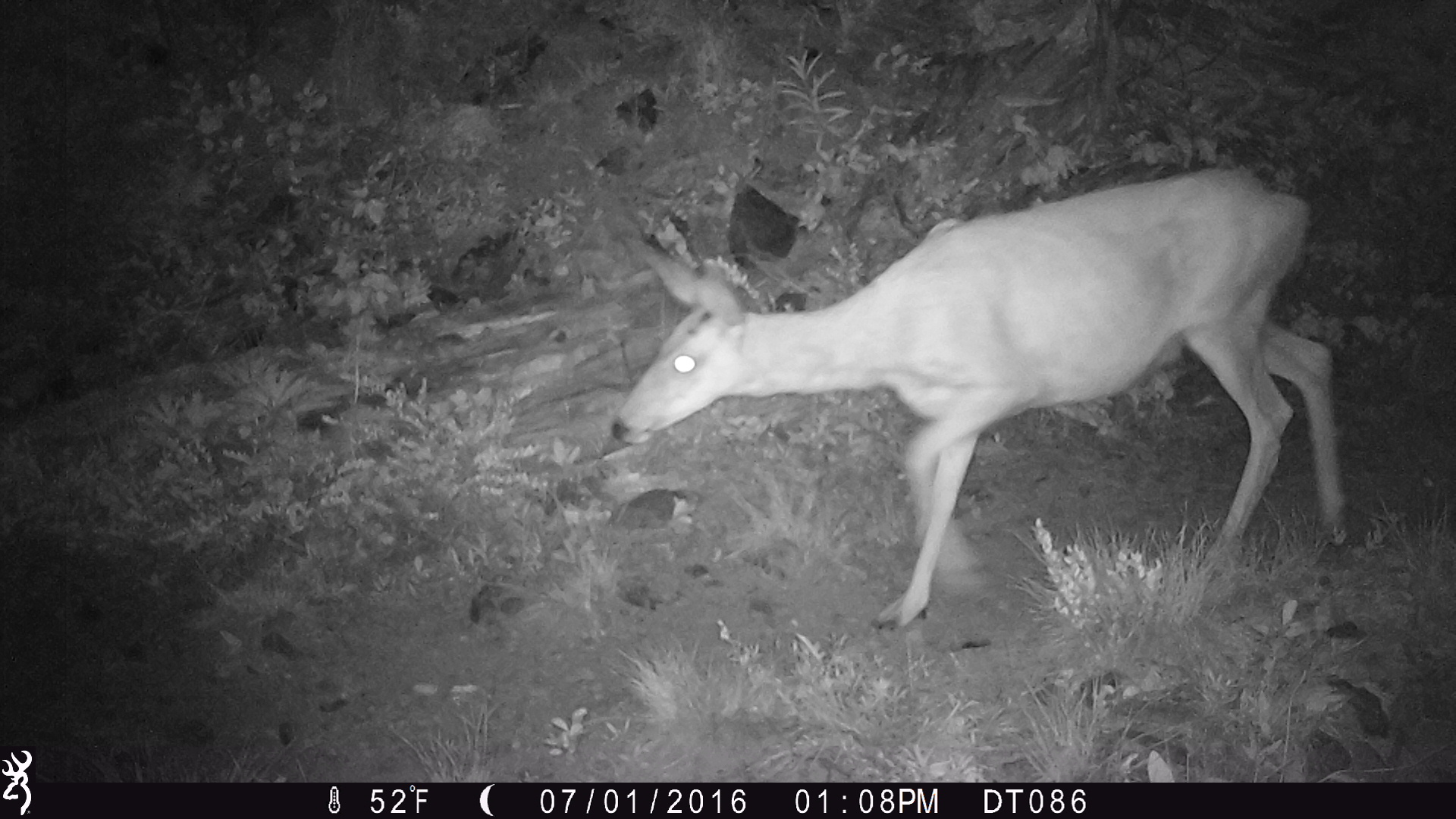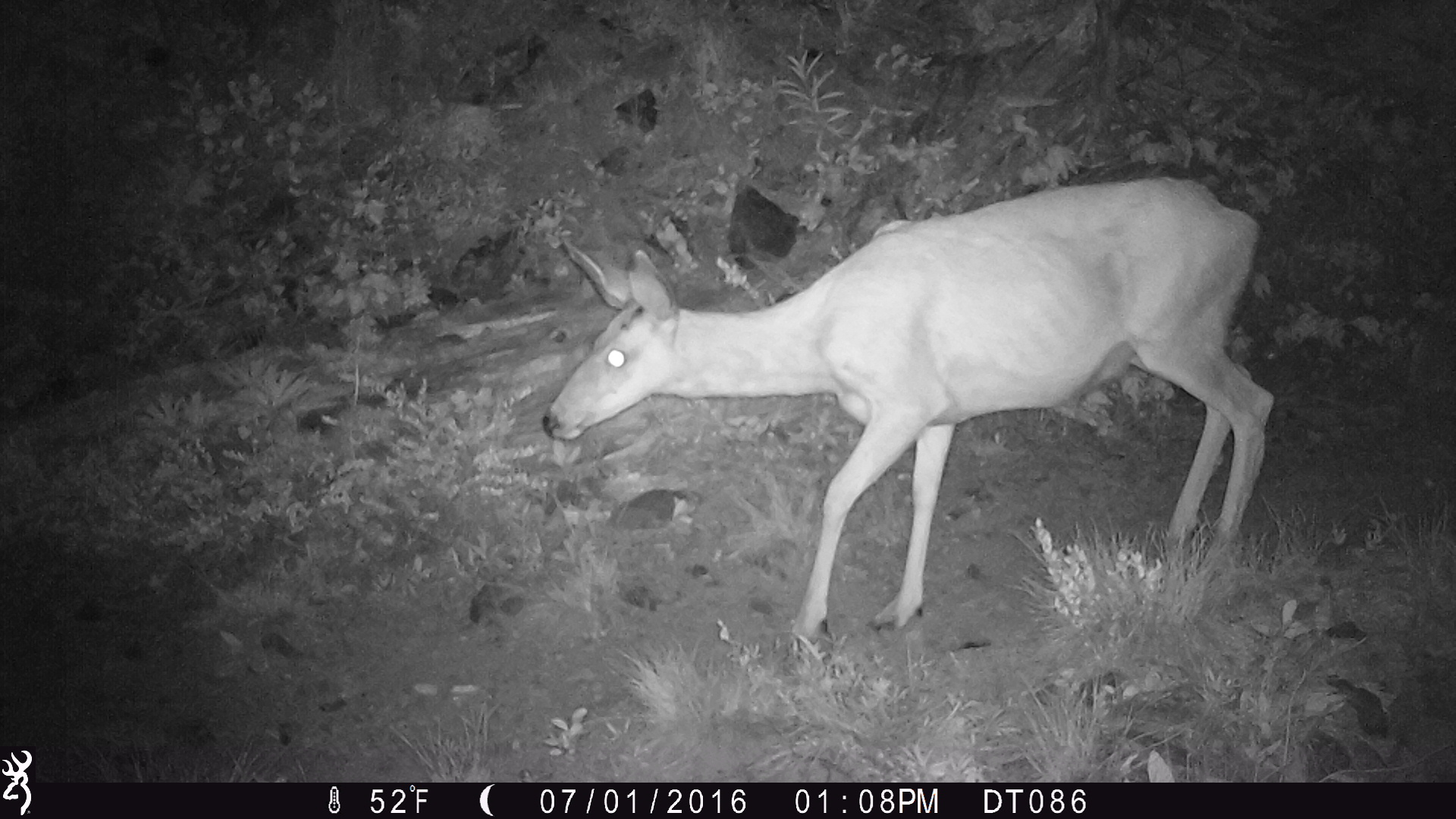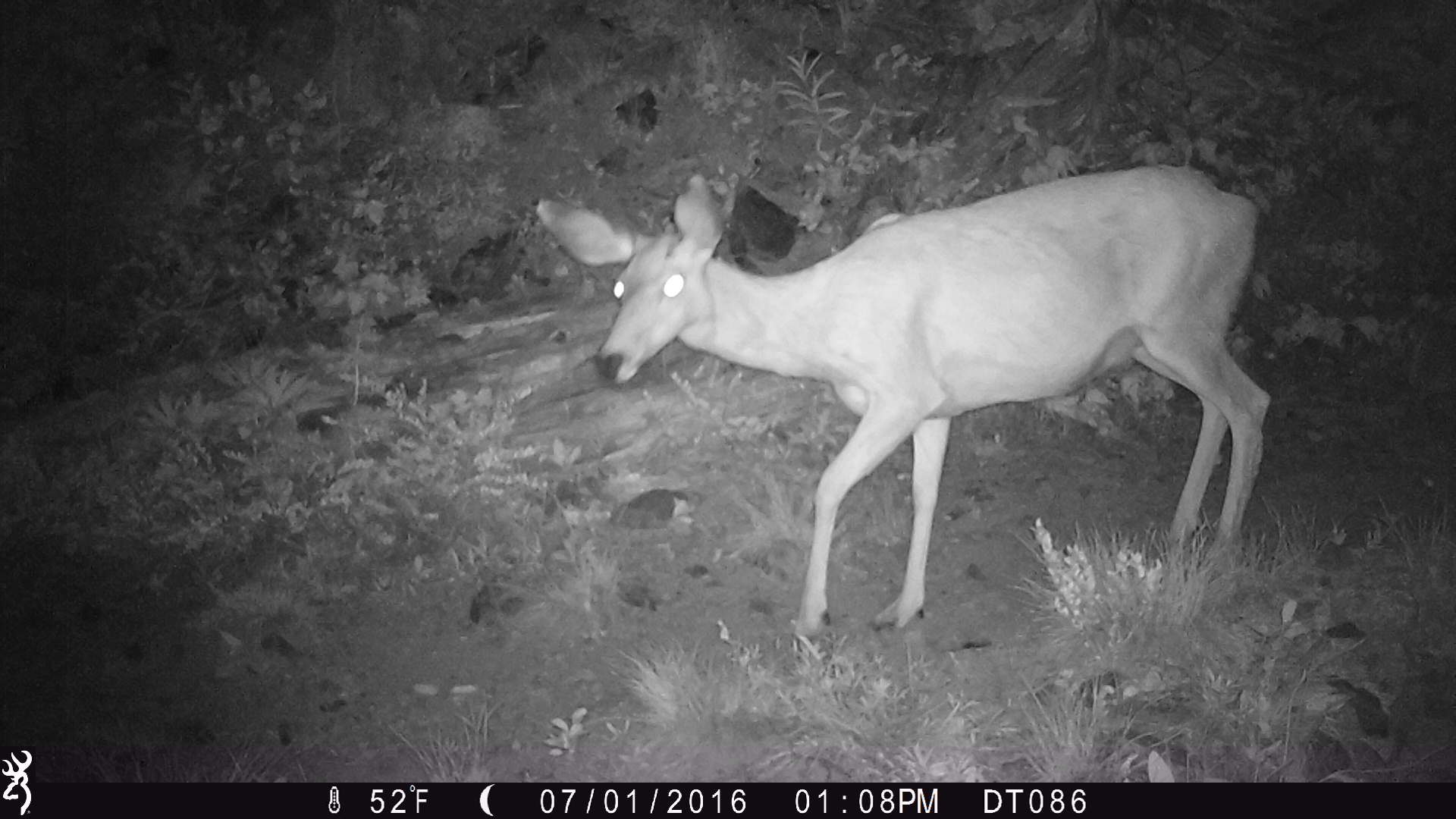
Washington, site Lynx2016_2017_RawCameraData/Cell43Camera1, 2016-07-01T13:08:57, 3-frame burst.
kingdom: Animalia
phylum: Chordata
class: Mammalia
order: Artiodactyla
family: Cervidae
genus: Odocoileus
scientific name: Odocoileus hemionus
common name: mule deer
Odocoileus hemionus (mule deer). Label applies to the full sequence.